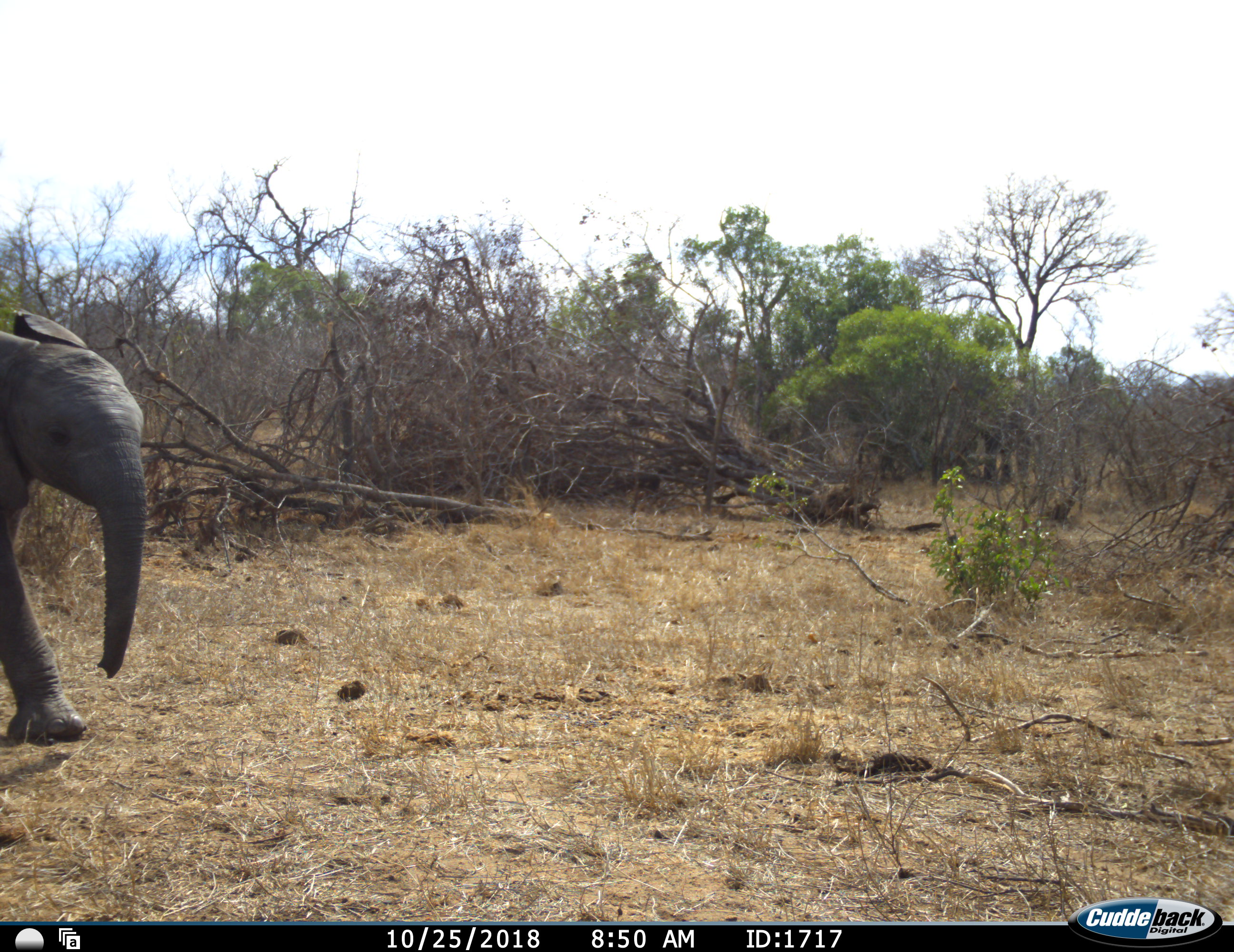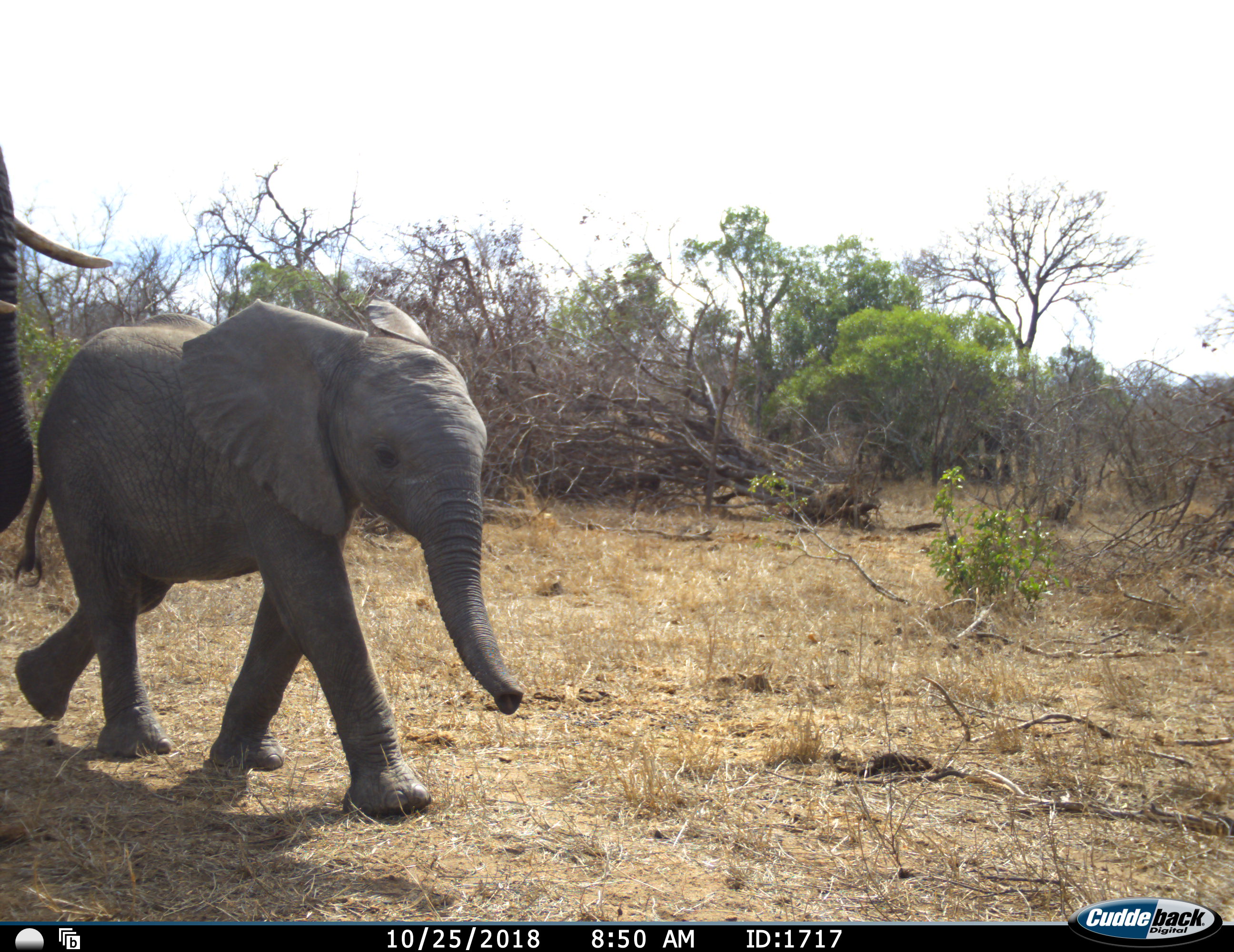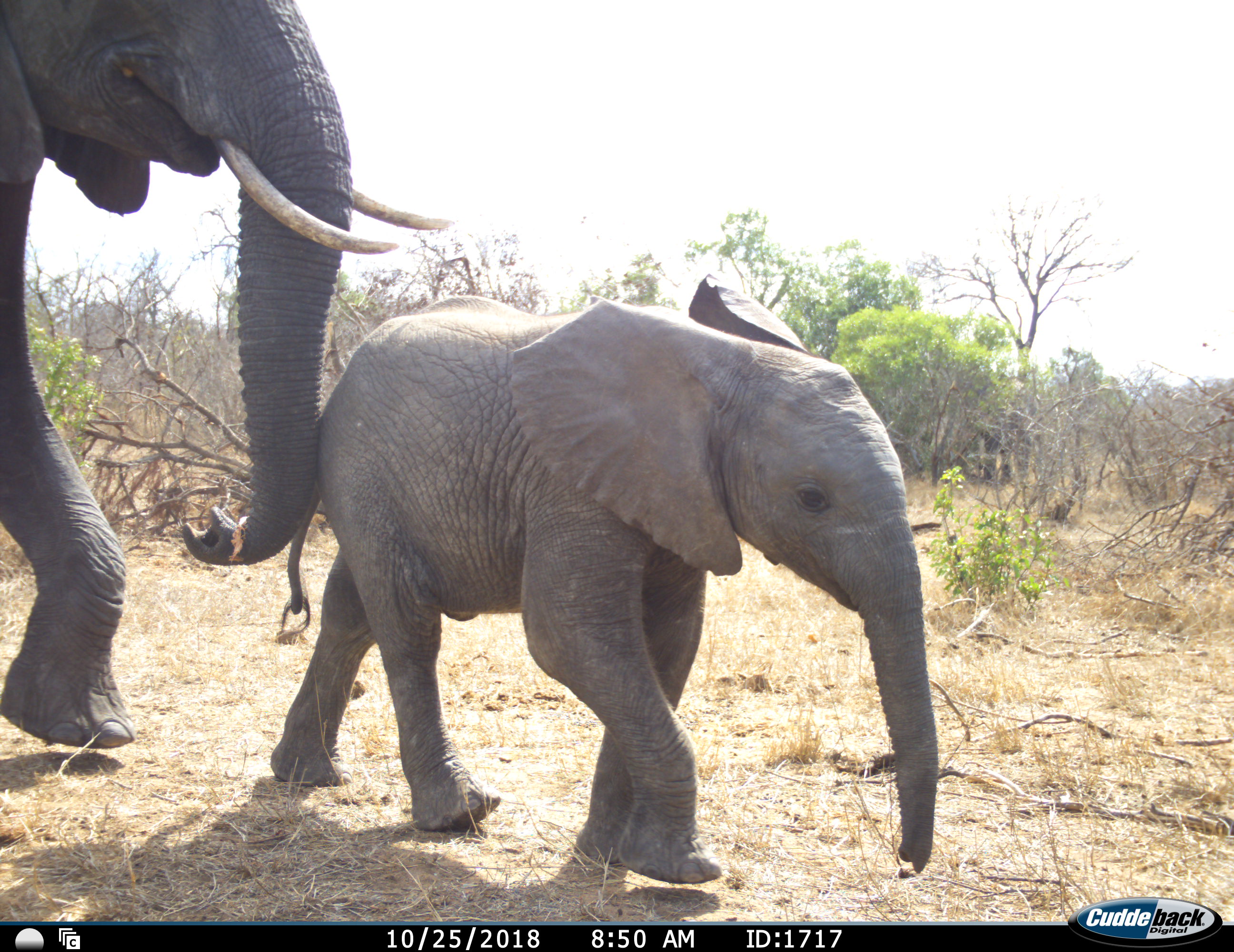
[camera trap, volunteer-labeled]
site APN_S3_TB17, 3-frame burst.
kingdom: Animalia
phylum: Chordata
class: Mammalia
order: Proboscidea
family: Elephantidae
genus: Loxodonta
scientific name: Loxodonta africana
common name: african bush elephant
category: elephant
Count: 2.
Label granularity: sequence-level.